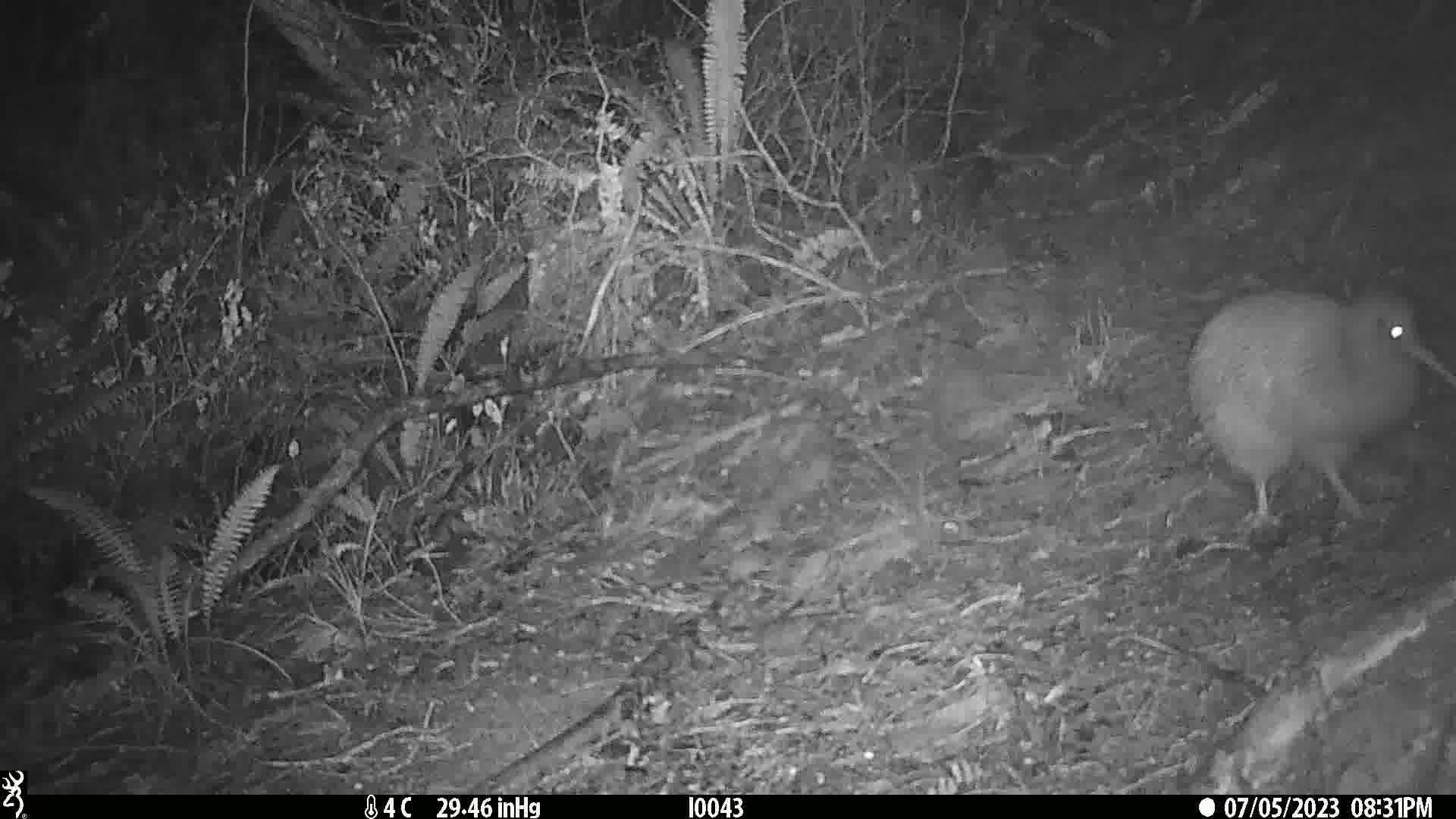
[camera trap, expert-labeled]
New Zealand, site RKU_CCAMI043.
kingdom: Animalia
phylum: Chordata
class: Aves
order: Apterygiformes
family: Apterygidae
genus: Apteryx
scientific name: Apteryx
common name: kiwi